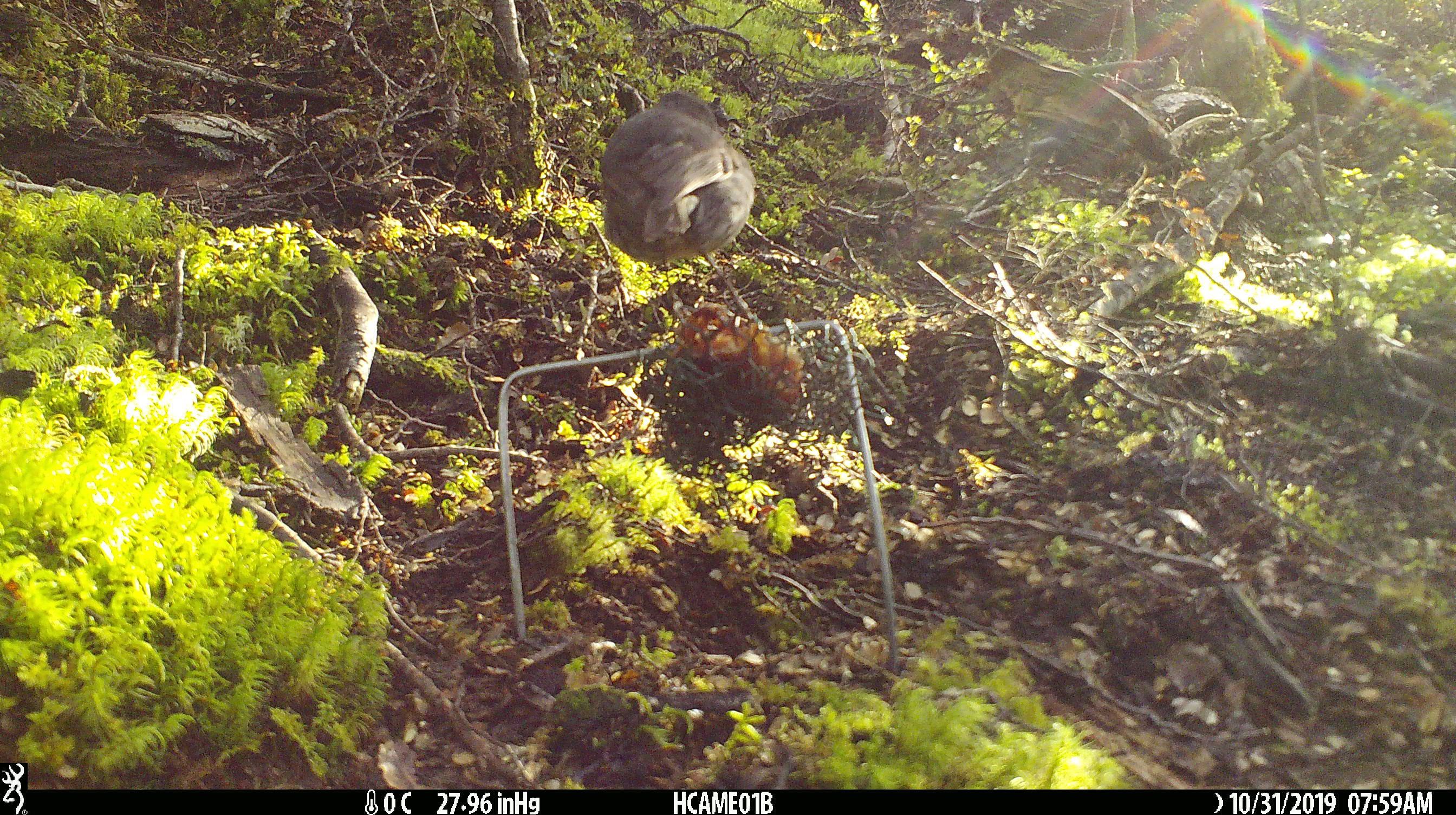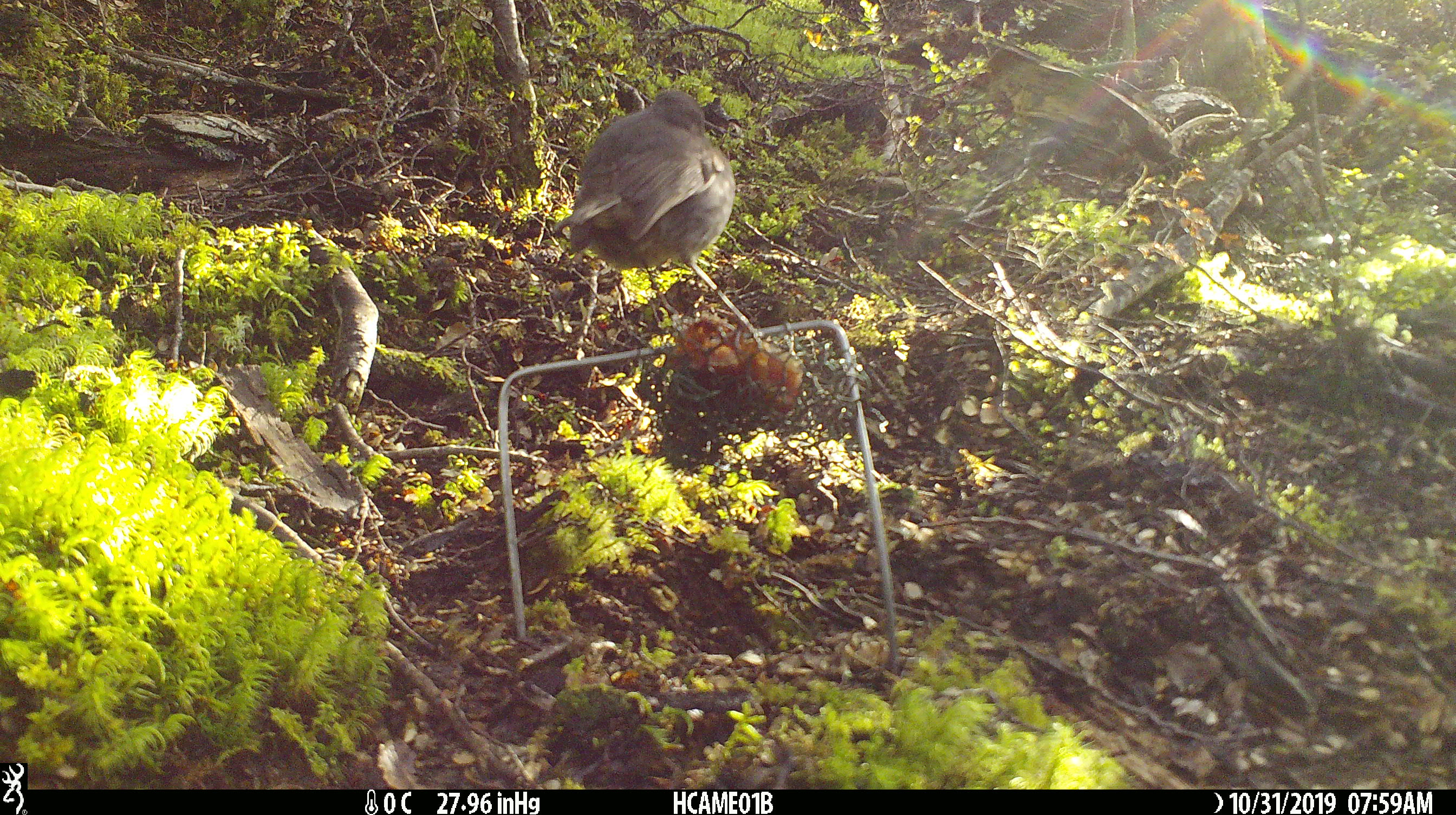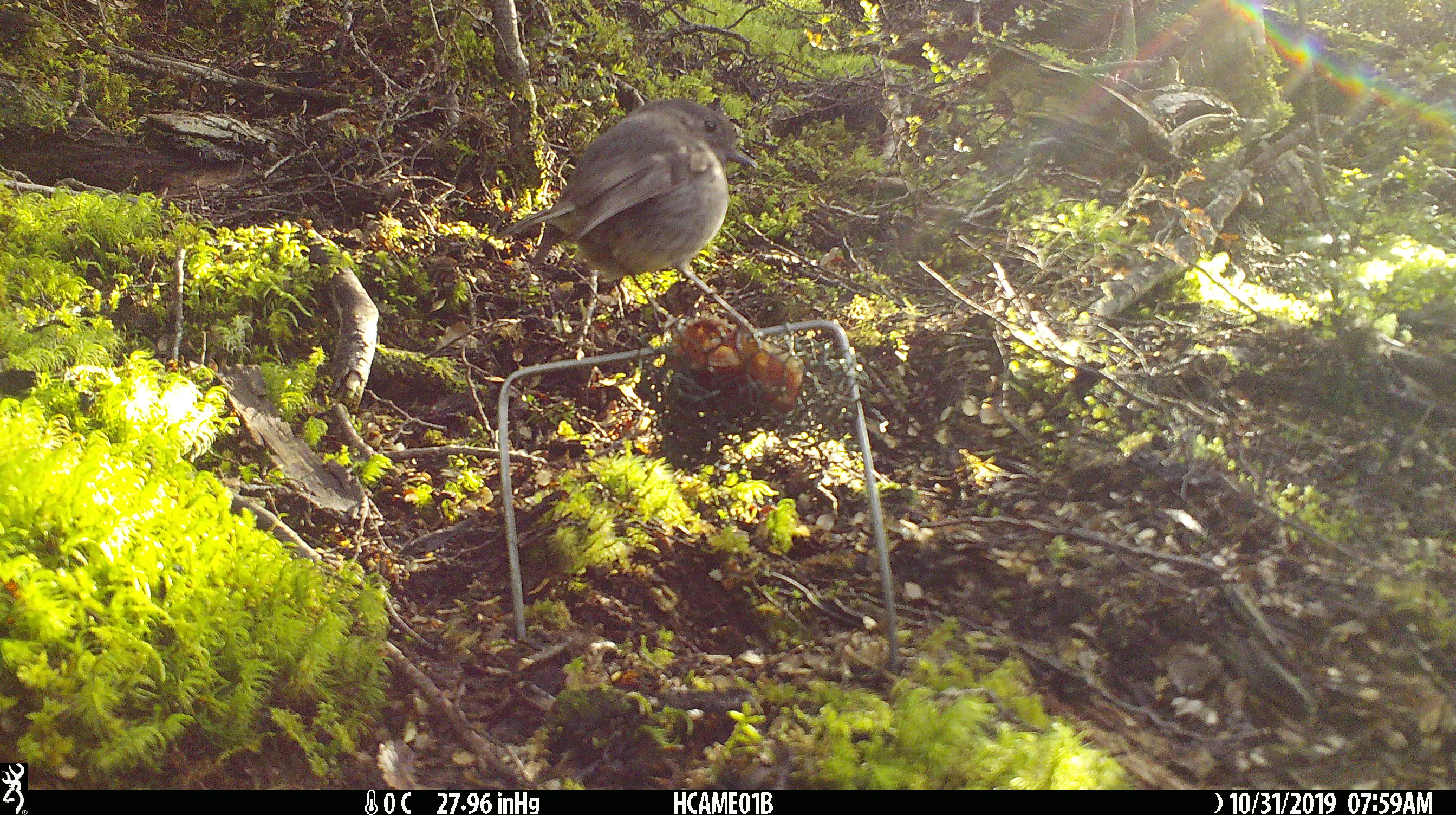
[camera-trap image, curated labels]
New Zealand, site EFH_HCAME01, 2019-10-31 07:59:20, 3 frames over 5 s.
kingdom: Animalia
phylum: Chordata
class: Aves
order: Passeriformes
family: Petroicidae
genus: Petroica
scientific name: Petroica australis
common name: new zealand robin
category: robin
Robin (new zealand robin) (Petroica australis).